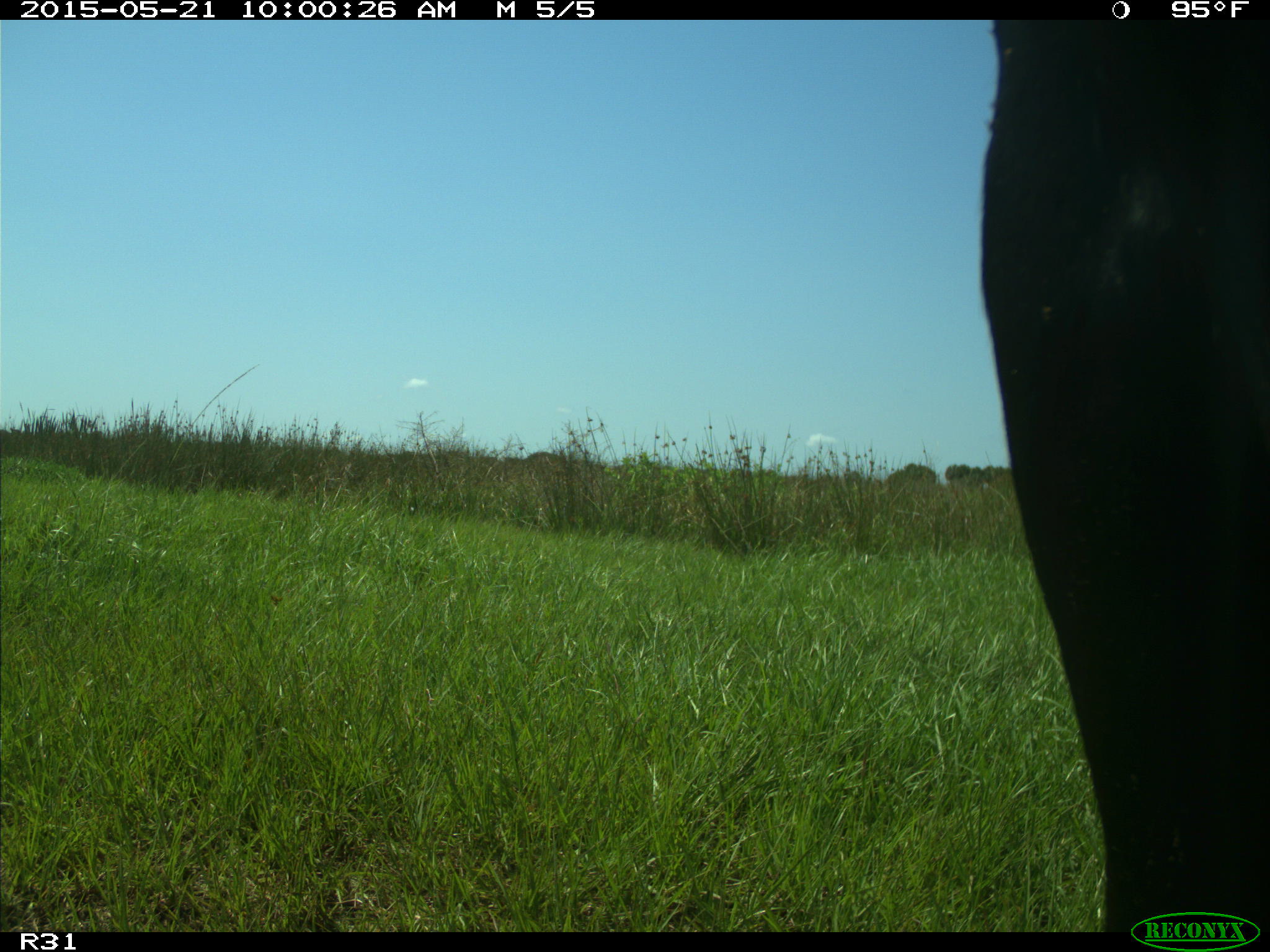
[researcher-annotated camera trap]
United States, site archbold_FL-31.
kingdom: Animalia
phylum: Chordata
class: Mammalia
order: Artiodactyla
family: Bovidae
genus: Bos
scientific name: Bos taurus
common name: domestic cow